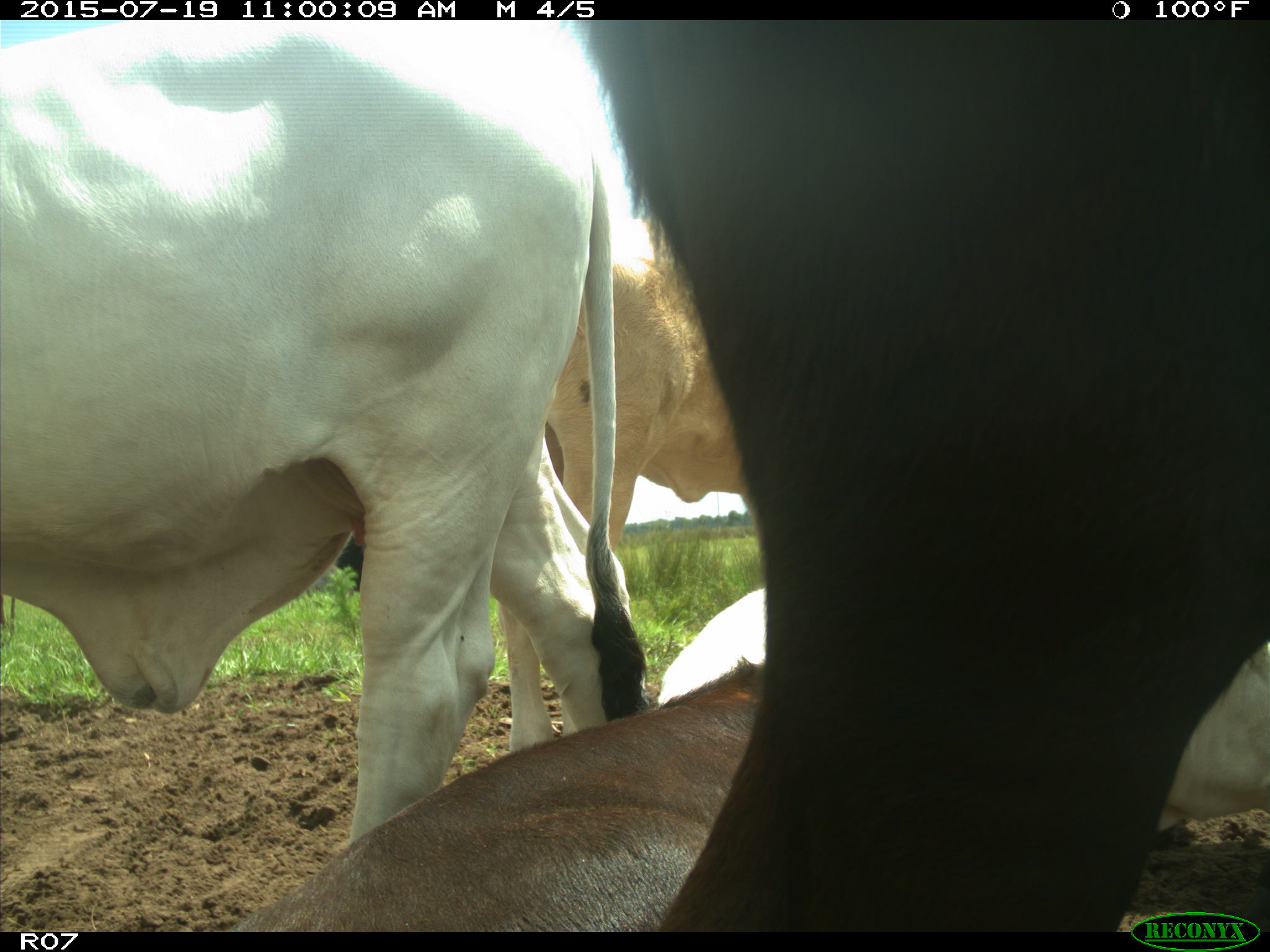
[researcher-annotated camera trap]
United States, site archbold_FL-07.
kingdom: Animalia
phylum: Chordata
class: Mammalia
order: Artiodactyla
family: Bovidae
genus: Bos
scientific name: Bos taurus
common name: domestic cow